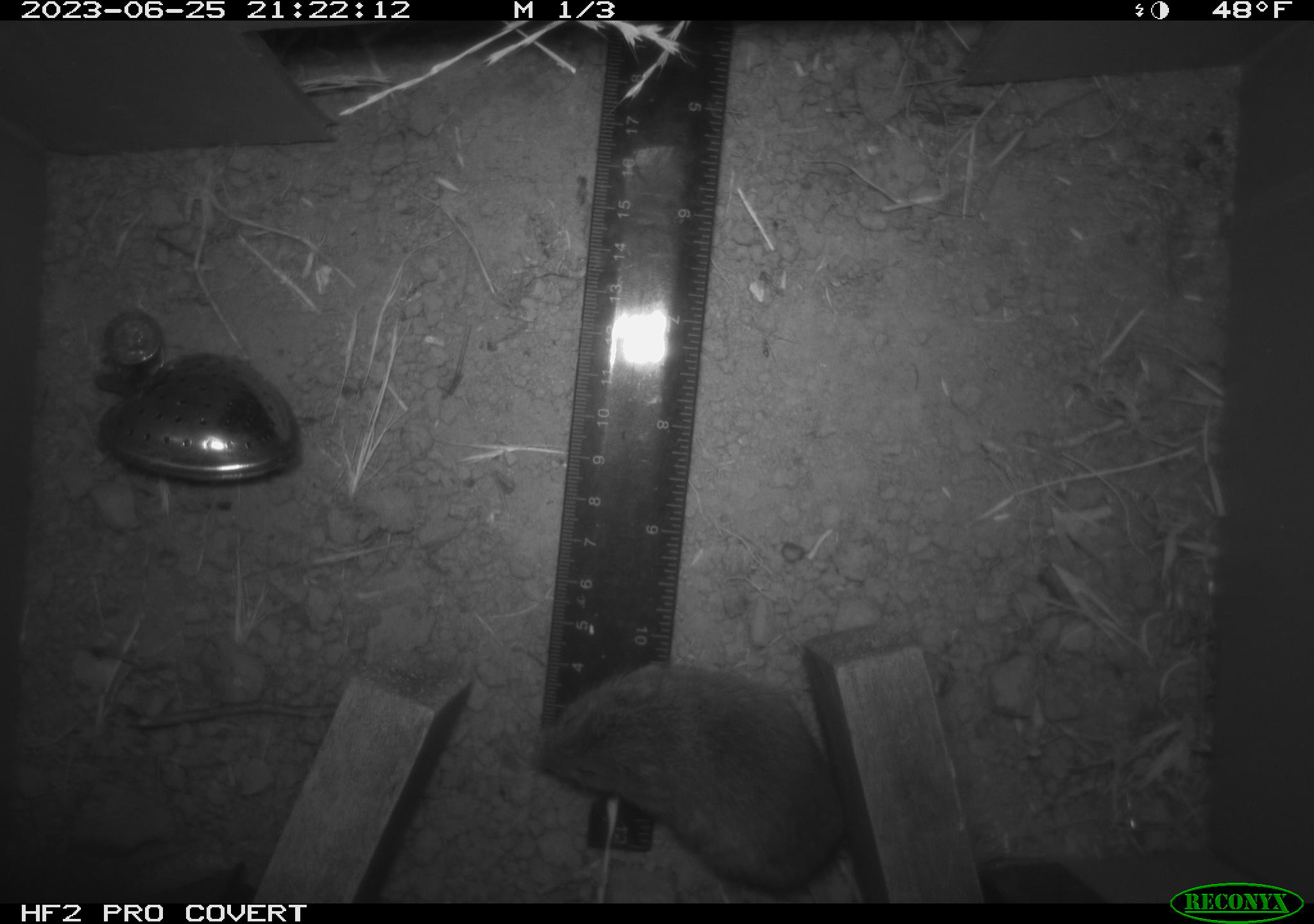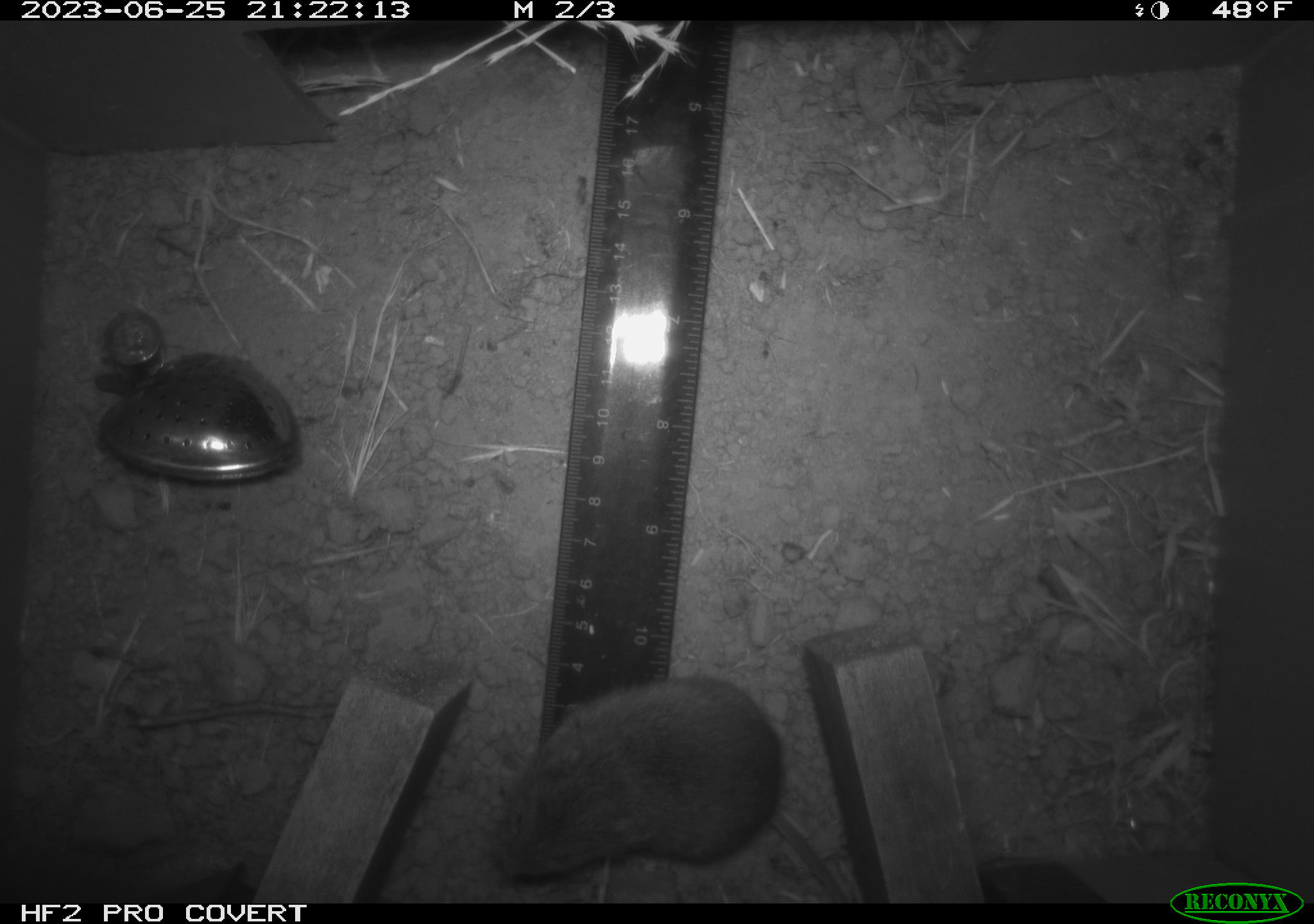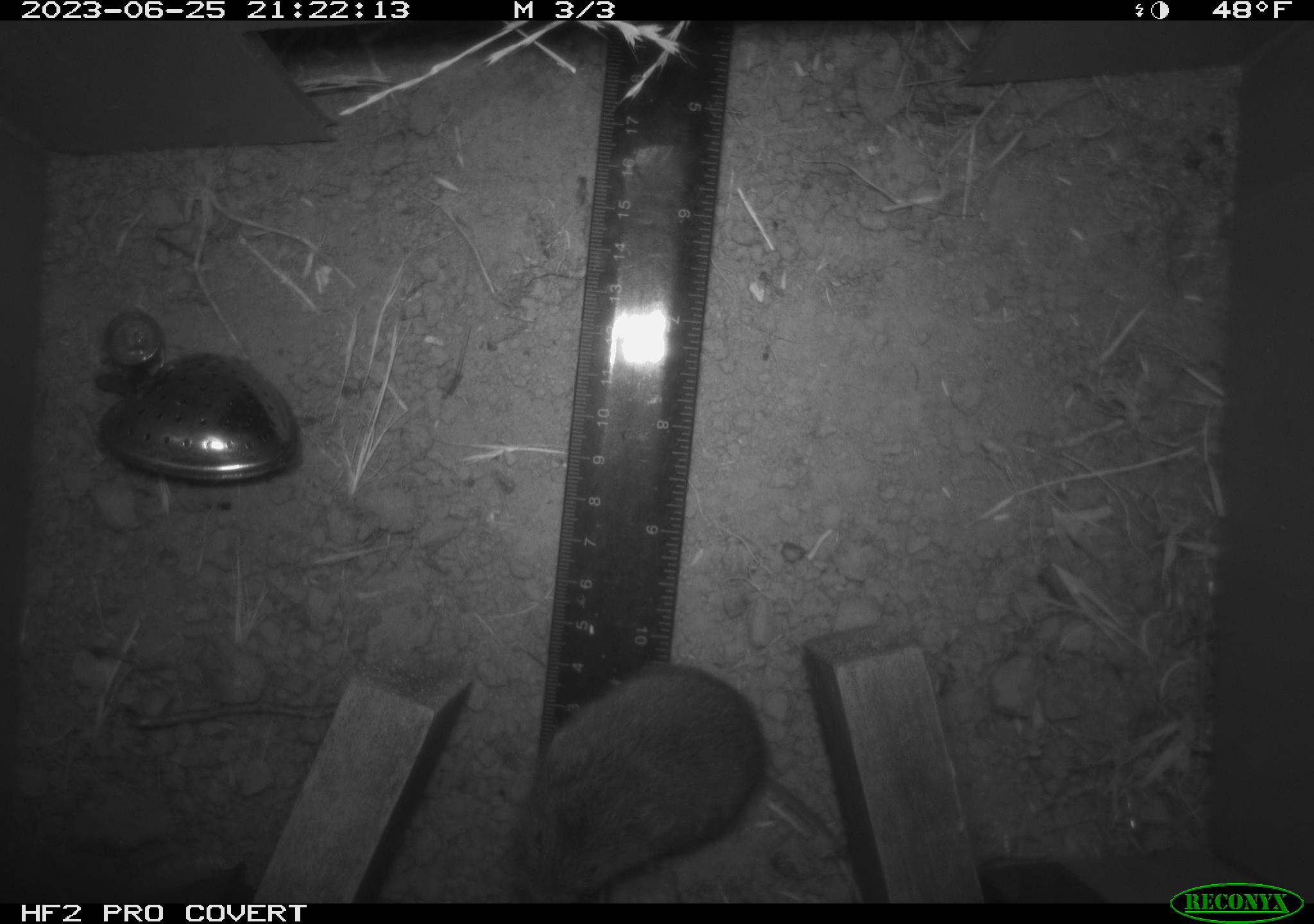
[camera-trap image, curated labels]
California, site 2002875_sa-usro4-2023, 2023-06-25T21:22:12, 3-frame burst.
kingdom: Animalia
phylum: Chordata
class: Mammalia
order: Rodentia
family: Cricetidae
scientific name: Arvicolinae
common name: voles, lemmings, and muskrats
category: arvicolinae subfamily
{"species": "arvicolinae subfamily (voles, lemmings, and muskrats) (Arvicolinae)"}